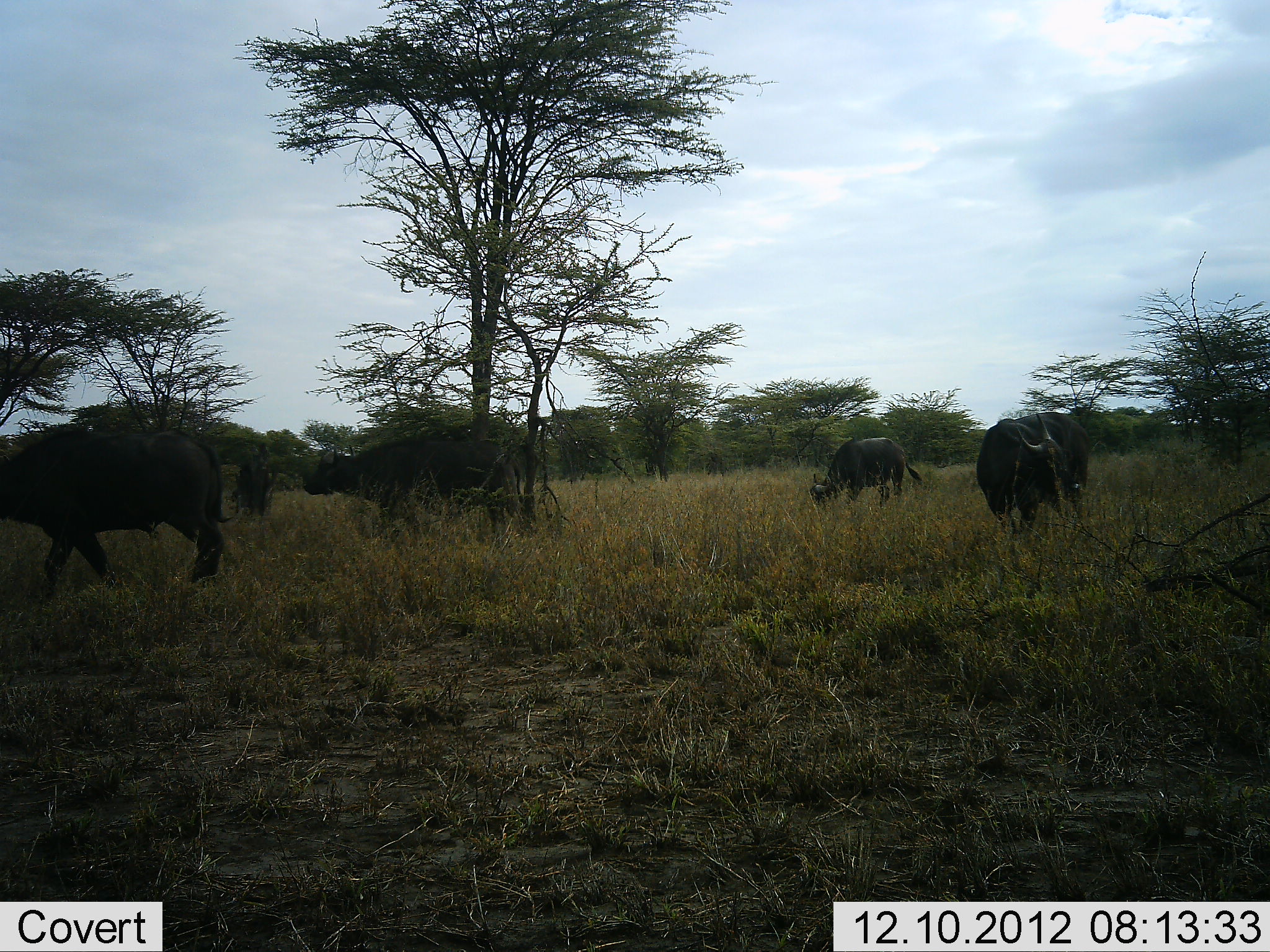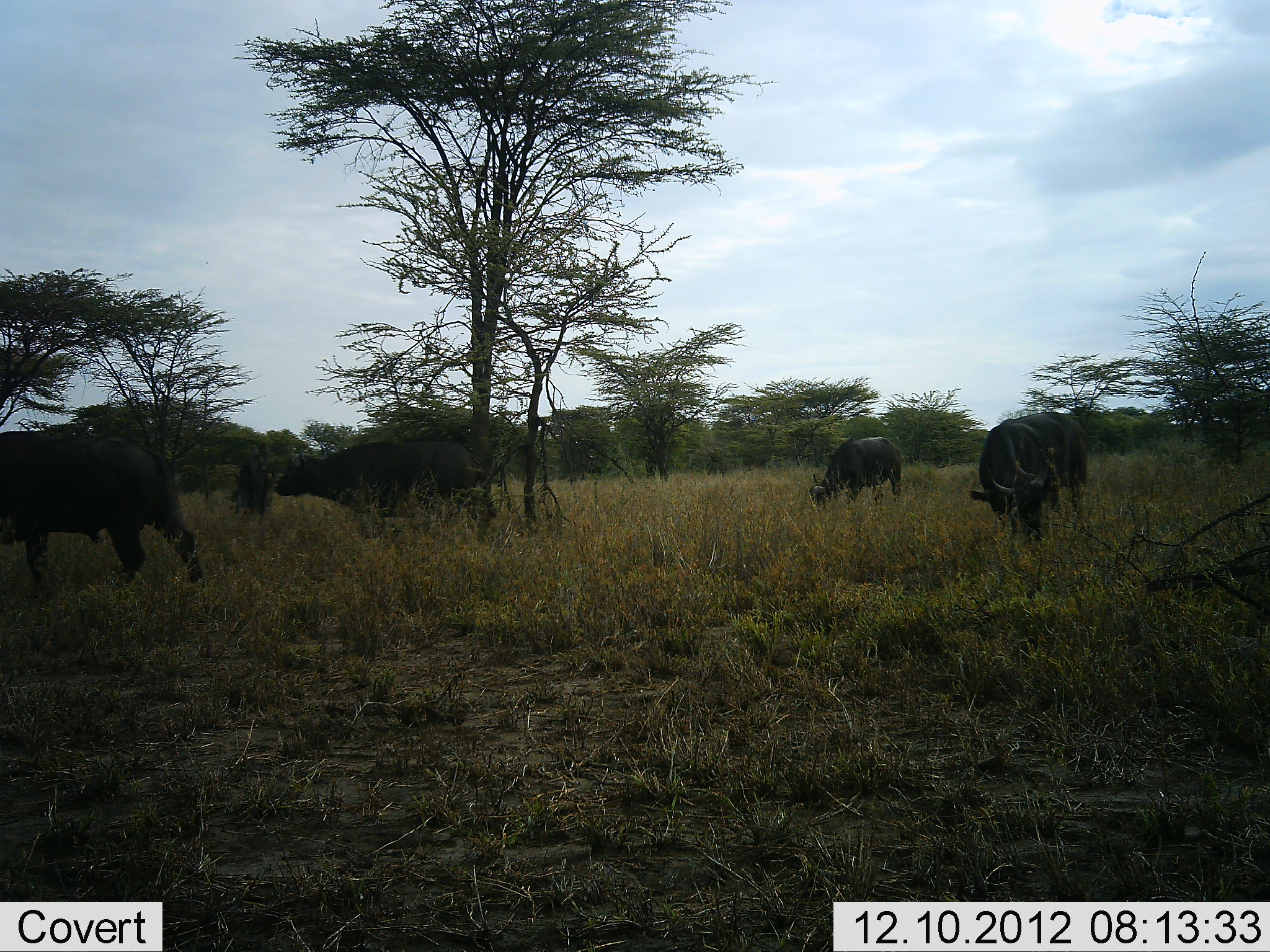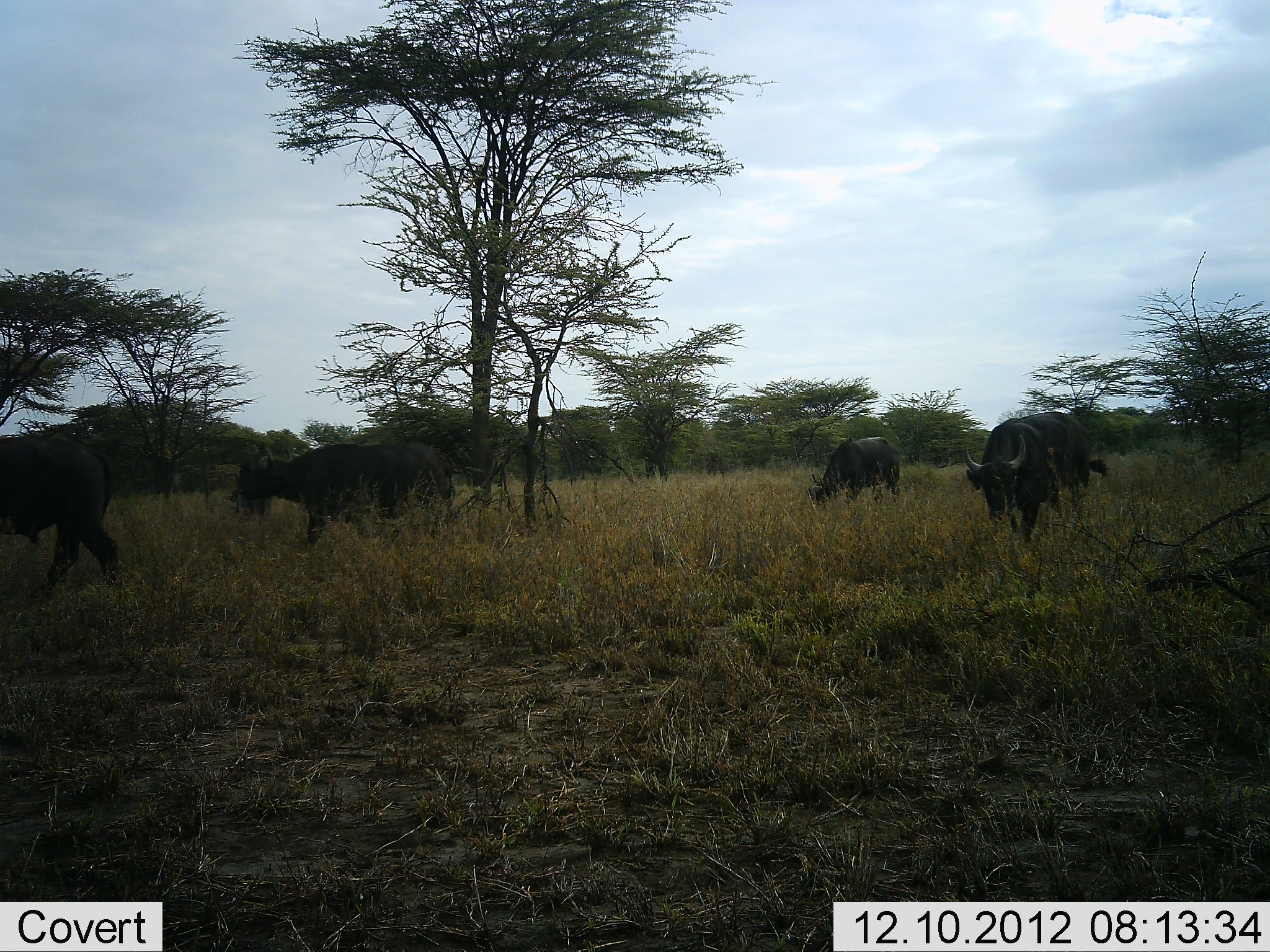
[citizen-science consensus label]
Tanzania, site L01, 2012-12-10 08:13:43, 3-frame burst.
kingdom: Animalia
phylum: Chordata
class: Mammalia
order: Artiodactyla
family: Bovidae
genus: Syncerus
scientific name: Syncerus caffer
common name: cape buffalo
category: buffalo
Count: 4.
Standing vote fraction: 31%.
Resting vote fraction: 0%.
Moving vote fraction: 62%.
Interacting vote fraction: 4%.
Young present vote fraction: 4%.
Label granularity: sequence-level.